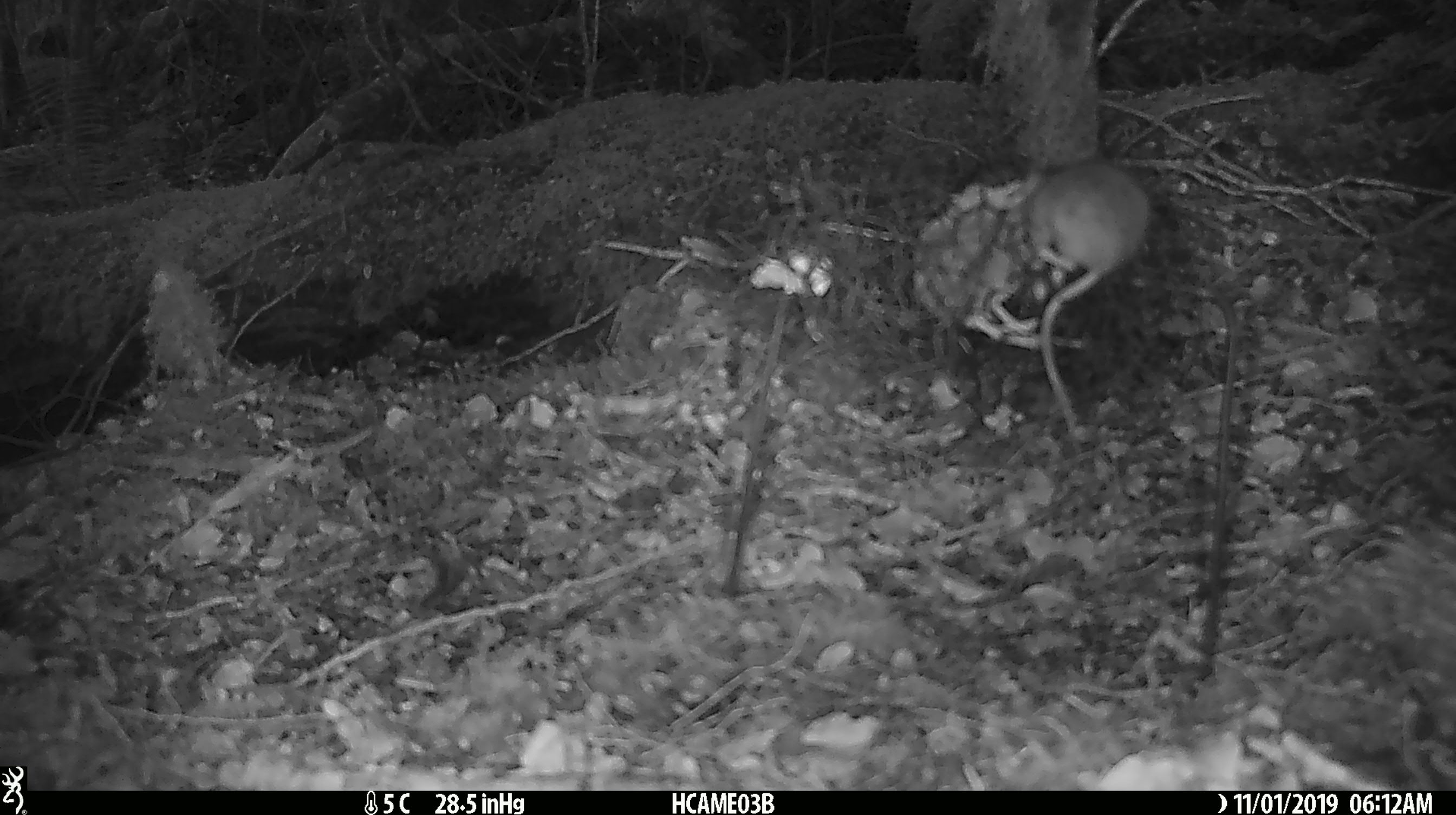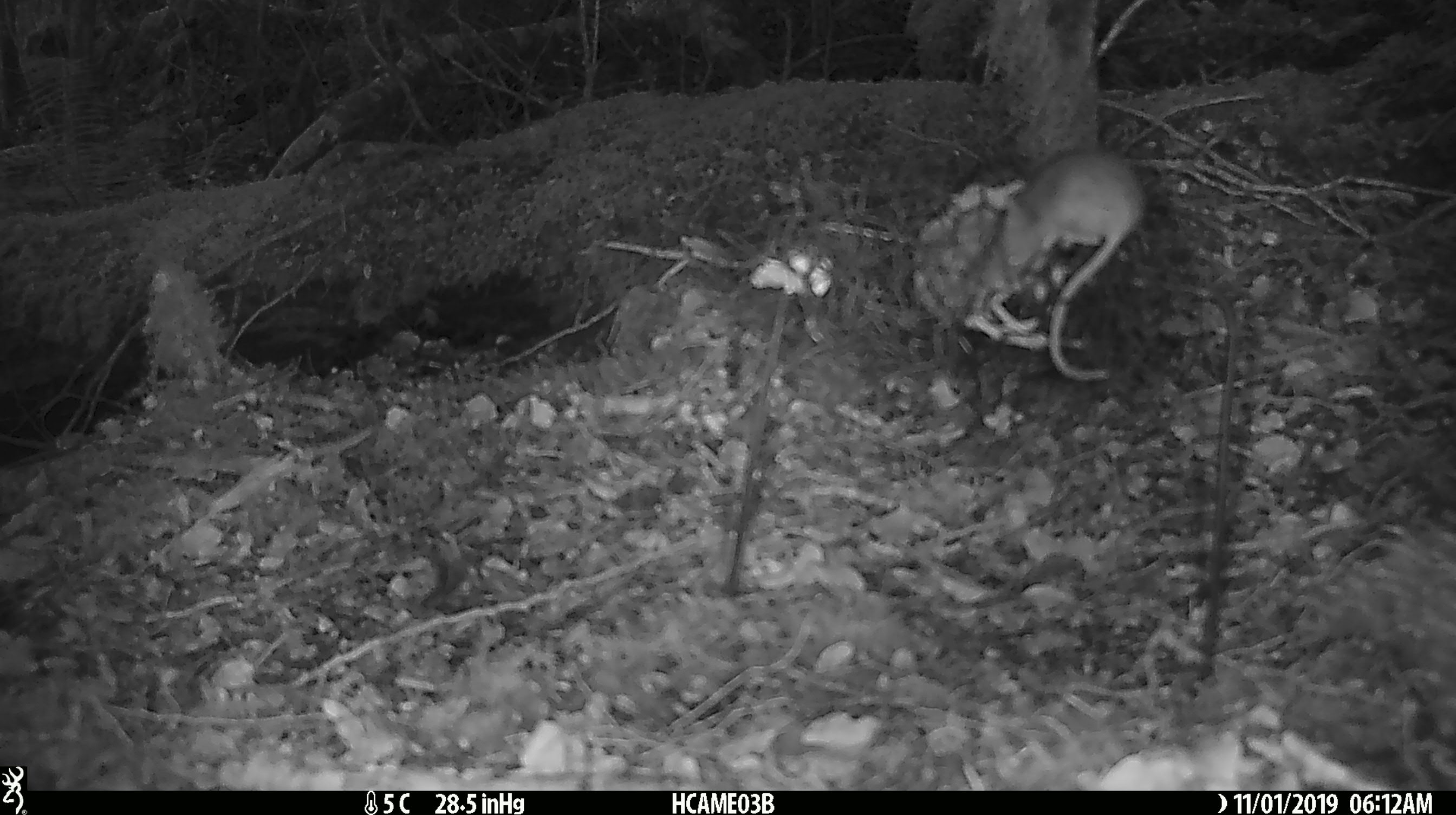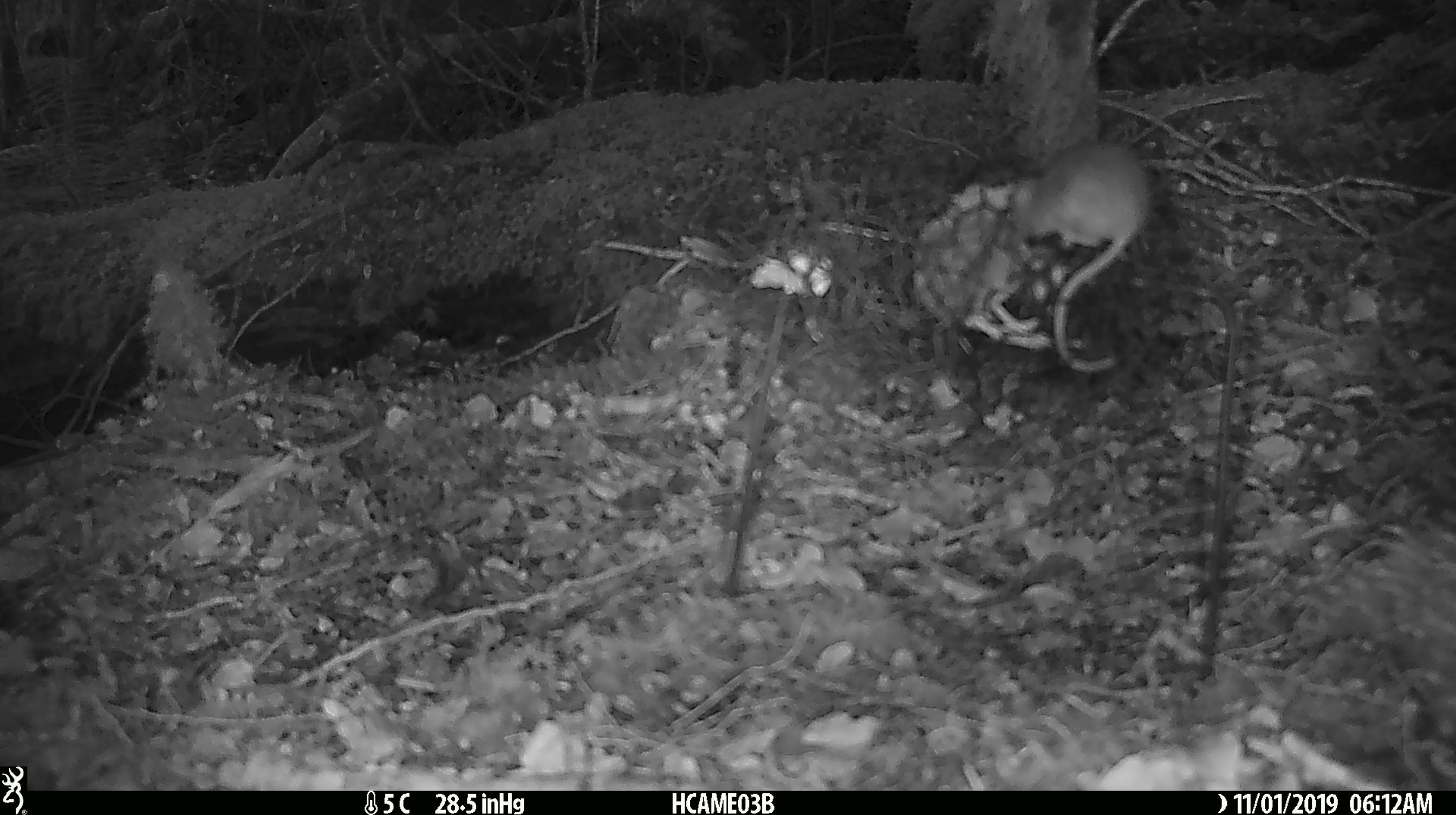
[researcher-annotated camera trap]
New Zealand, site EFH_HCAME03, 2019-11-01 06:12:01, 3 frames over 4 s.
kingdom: Animalia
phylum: Chordata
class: Mammalia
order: Rodentia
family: Muridae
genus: Mus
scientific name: Mus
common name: mouse